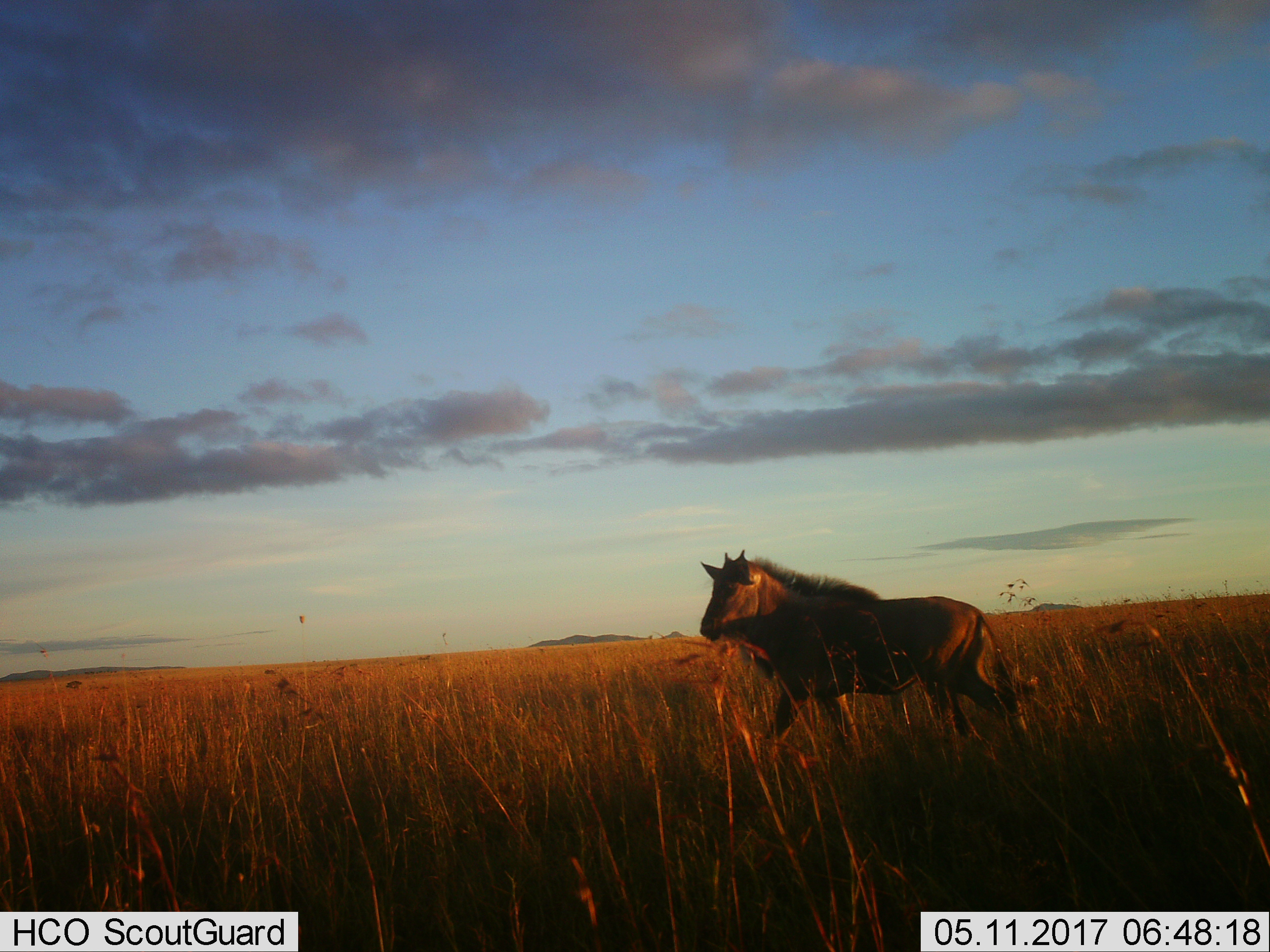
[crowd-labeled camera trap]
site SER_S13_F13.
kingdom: Animalia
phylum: Chordata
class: Mammalia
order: Artiodactyla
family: Bovidae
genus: Connochaetes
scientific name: Connochaetes taurinus taurinus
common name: blue wildebeest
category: wildebeestblue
Wildebeestblue (blue wildebeest) (Connochaetes taurinus taurinus), count 1. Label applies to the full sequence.